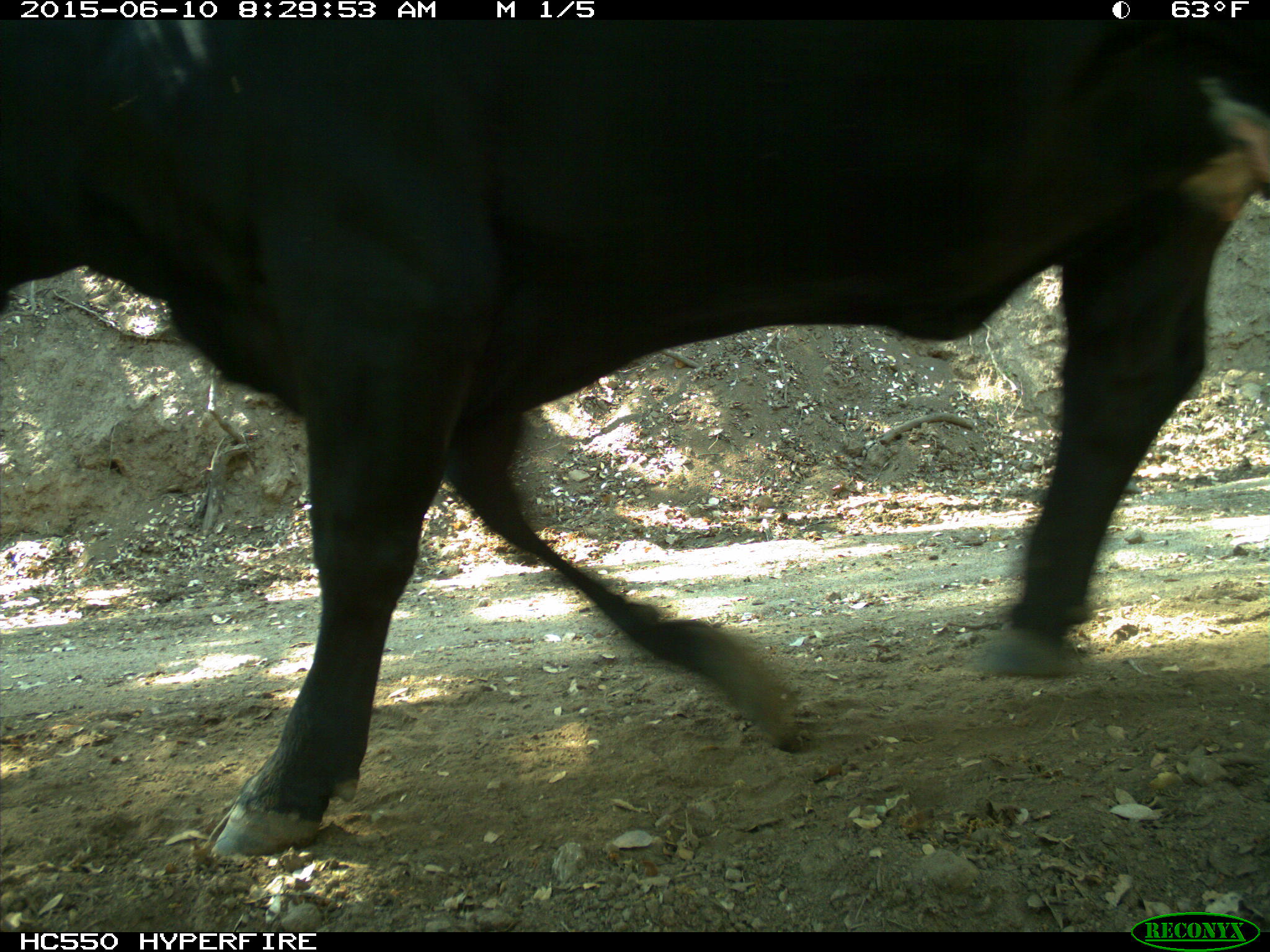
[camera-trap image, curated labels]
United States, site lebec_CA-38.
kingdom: Animalia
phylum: Chordata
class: Mammalia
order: Artiodactyla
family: Bovidae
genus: Bos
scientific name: Bos taurus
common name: domestic cow